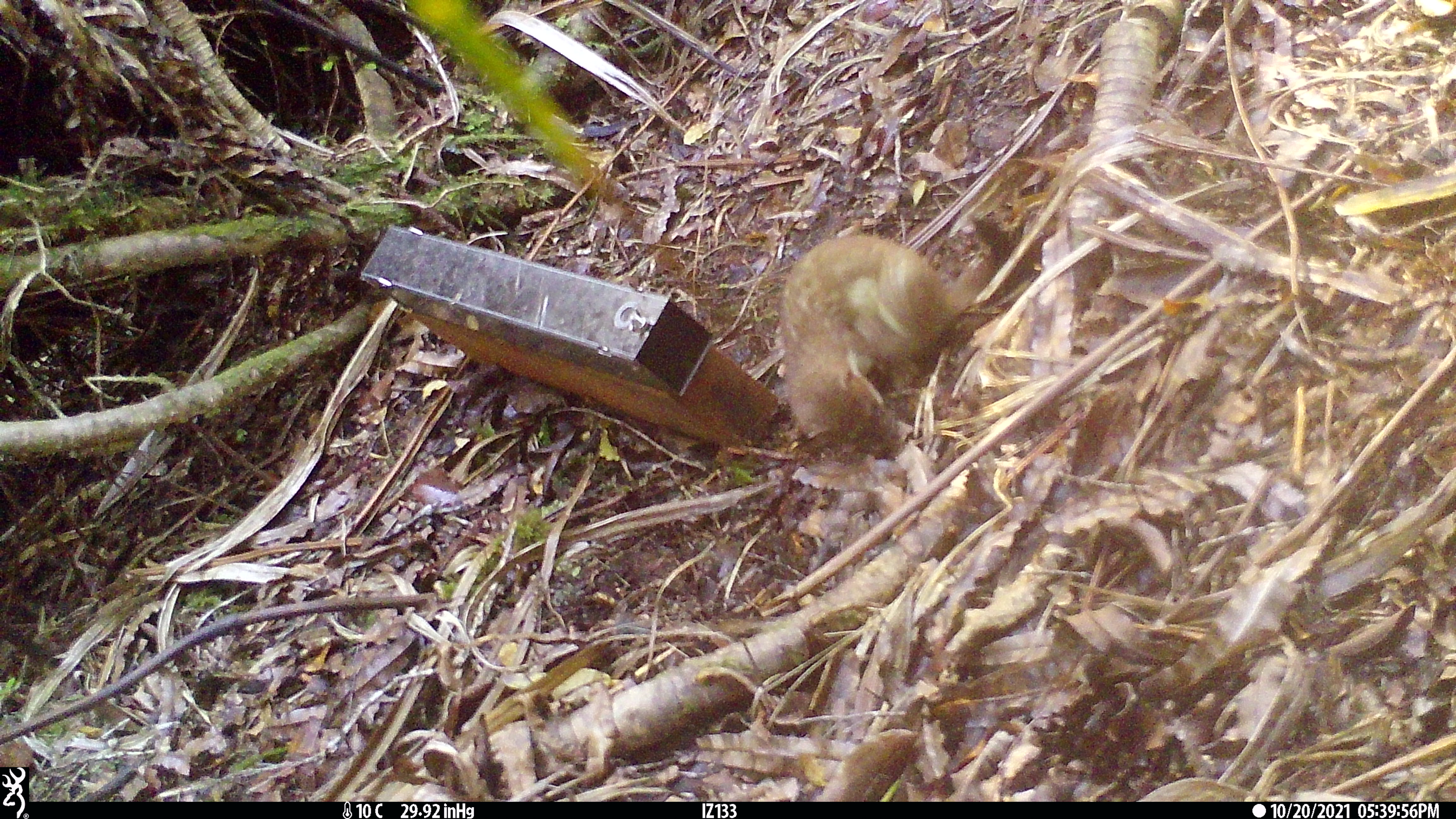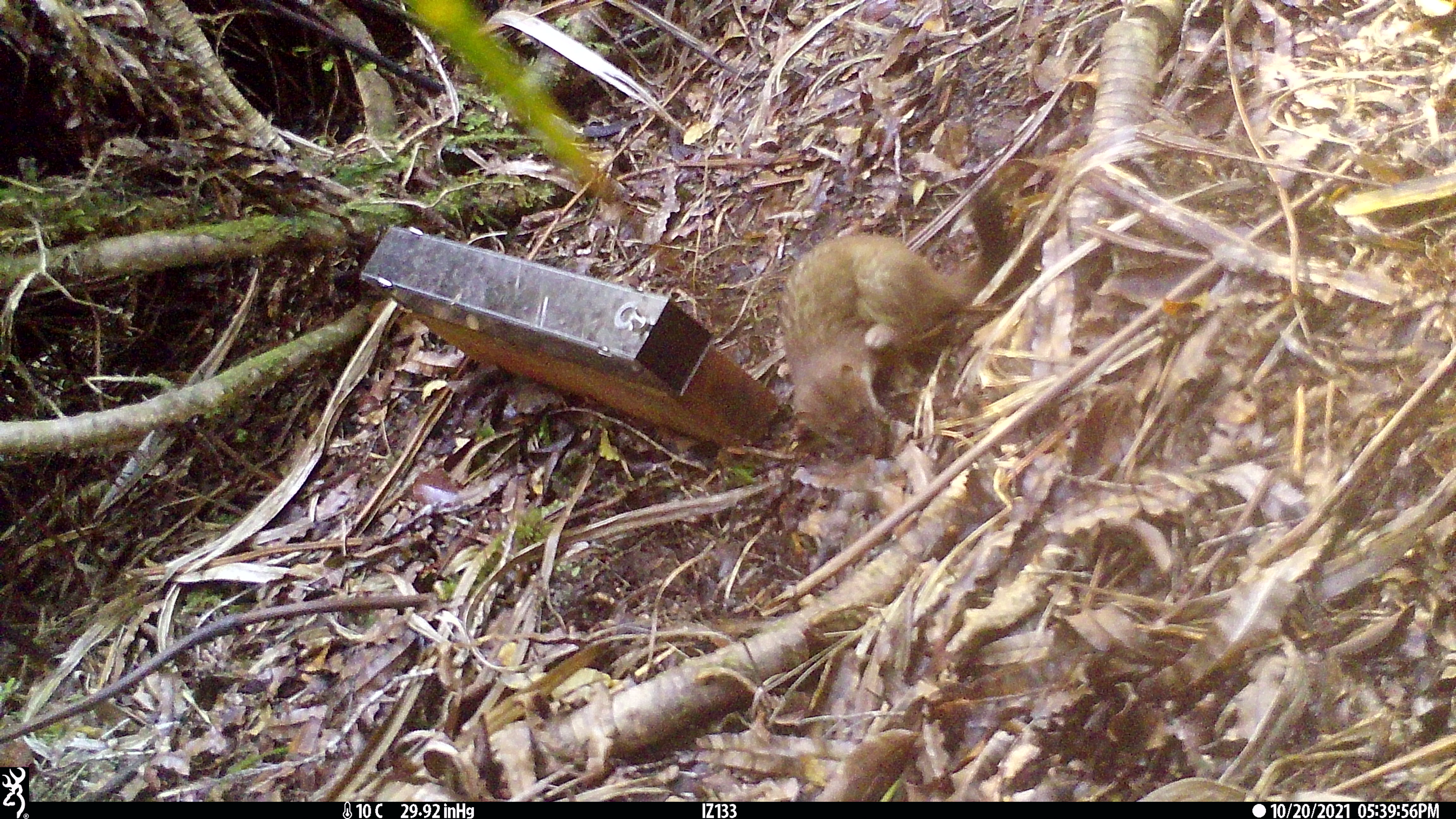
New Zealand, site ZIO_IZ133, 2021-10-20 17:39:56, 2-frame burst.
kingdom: Animalia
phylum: Chordata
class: Mammalia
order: Carnivora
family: Mustelidae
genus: Mustela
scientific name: Mustela erminea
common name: stoat